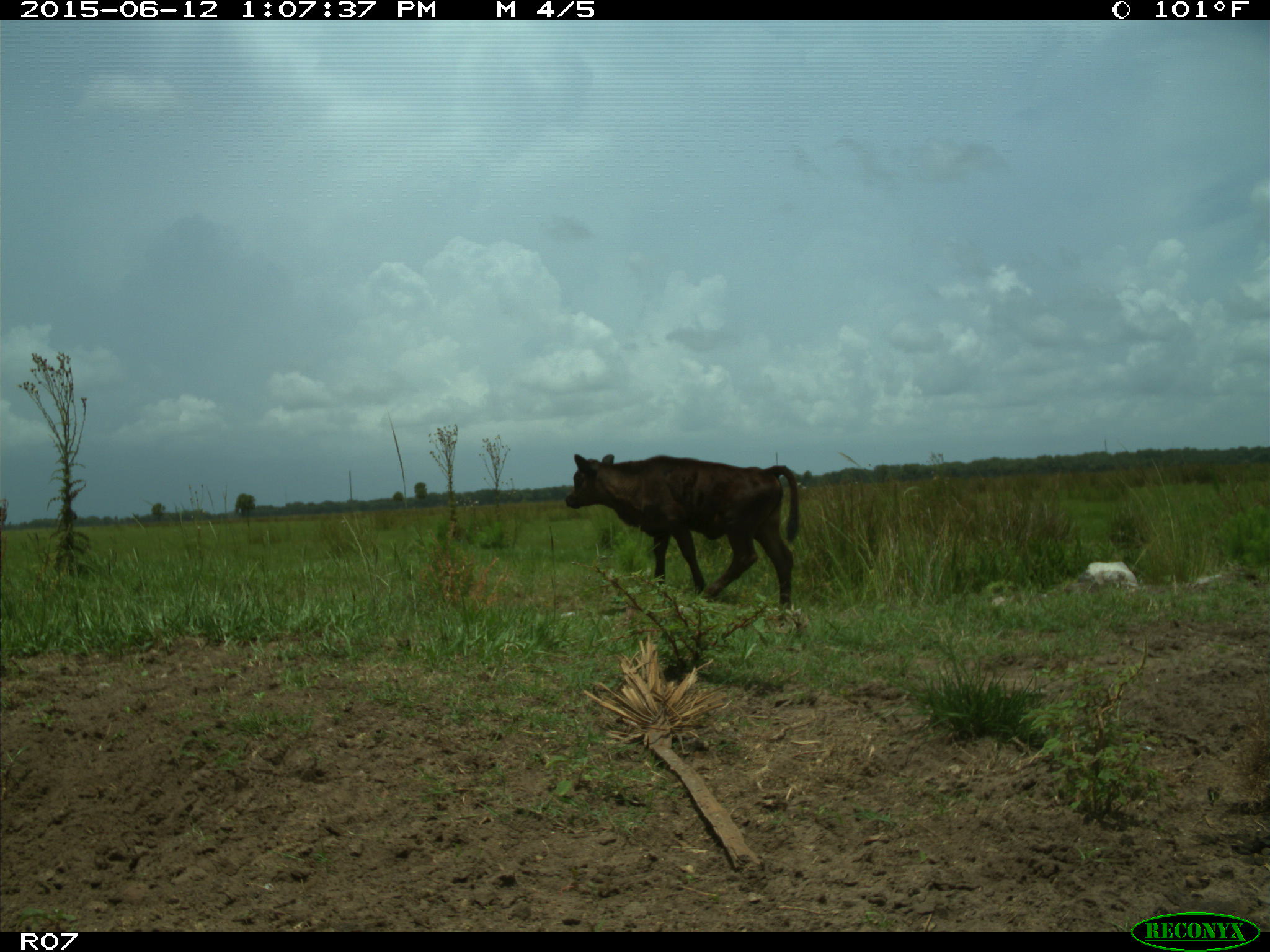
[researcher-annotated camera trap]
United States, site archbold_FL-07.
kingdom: Animalia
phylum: Chordata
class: Mammalia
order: Artiodactyla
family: Bovidae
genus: Bos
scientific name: Bos taurus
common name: domestic cow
Bos taurus (domestic cow).